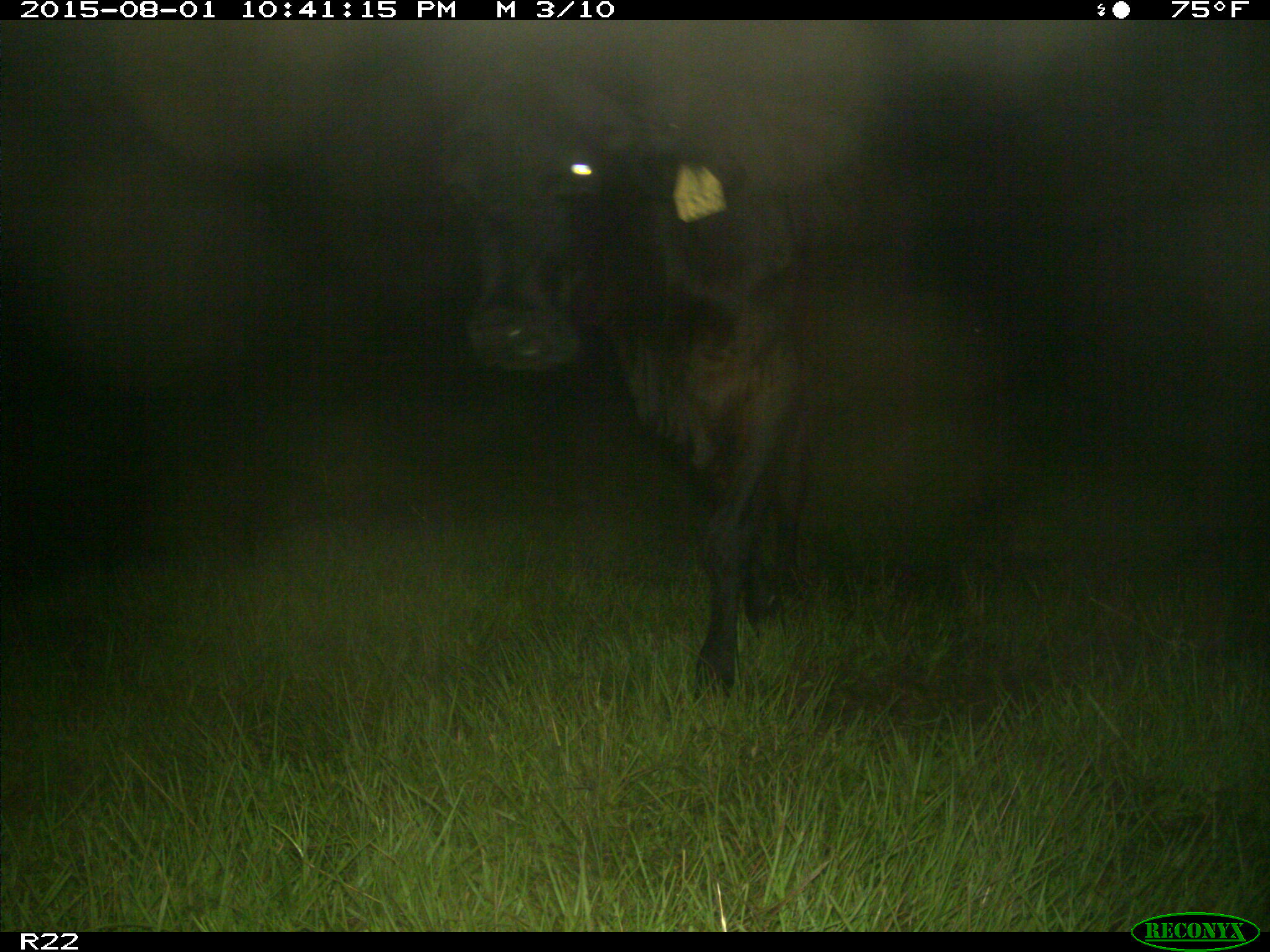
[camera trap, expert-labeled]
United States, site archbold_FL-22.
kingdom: Animalia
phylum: Chordata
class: Mammalia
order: Artiodactyla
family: Bovidae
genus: Bos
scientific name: Bos taurus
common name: domestic cow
Bos taurus (domestic cow).